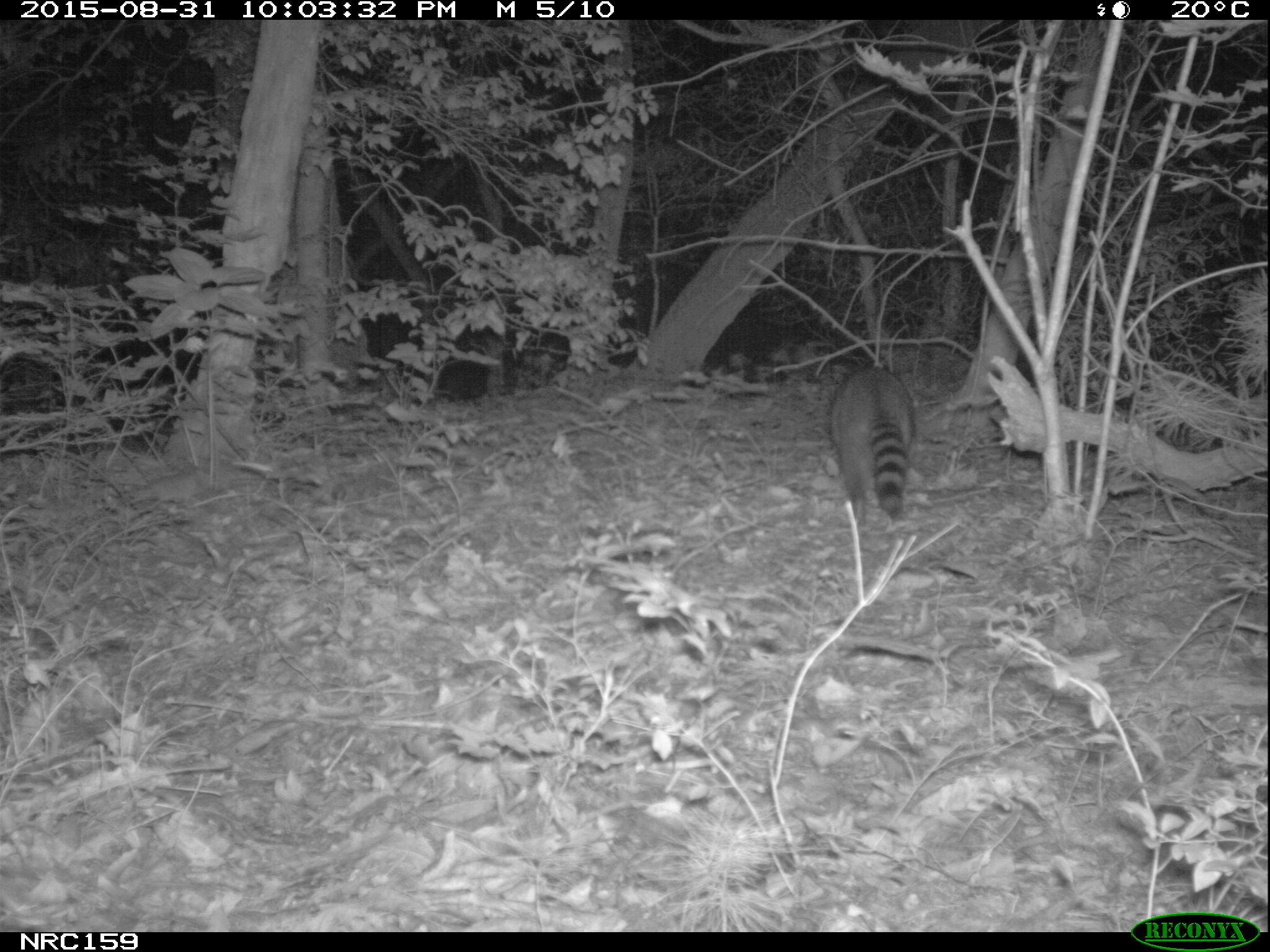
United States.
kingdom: Animalia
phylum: Chordata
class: Mammalia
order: Carnivora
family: Procyonidae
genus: Procyon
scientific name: Procyon lotor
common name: northern raccoon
Northern Raccoon (Procyon lotor).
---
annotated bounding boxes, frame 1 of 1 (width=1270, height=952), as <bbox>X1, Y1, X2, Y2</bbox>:
Northern Raccoon: <bbox>825, 357, 923, 529</bbox>